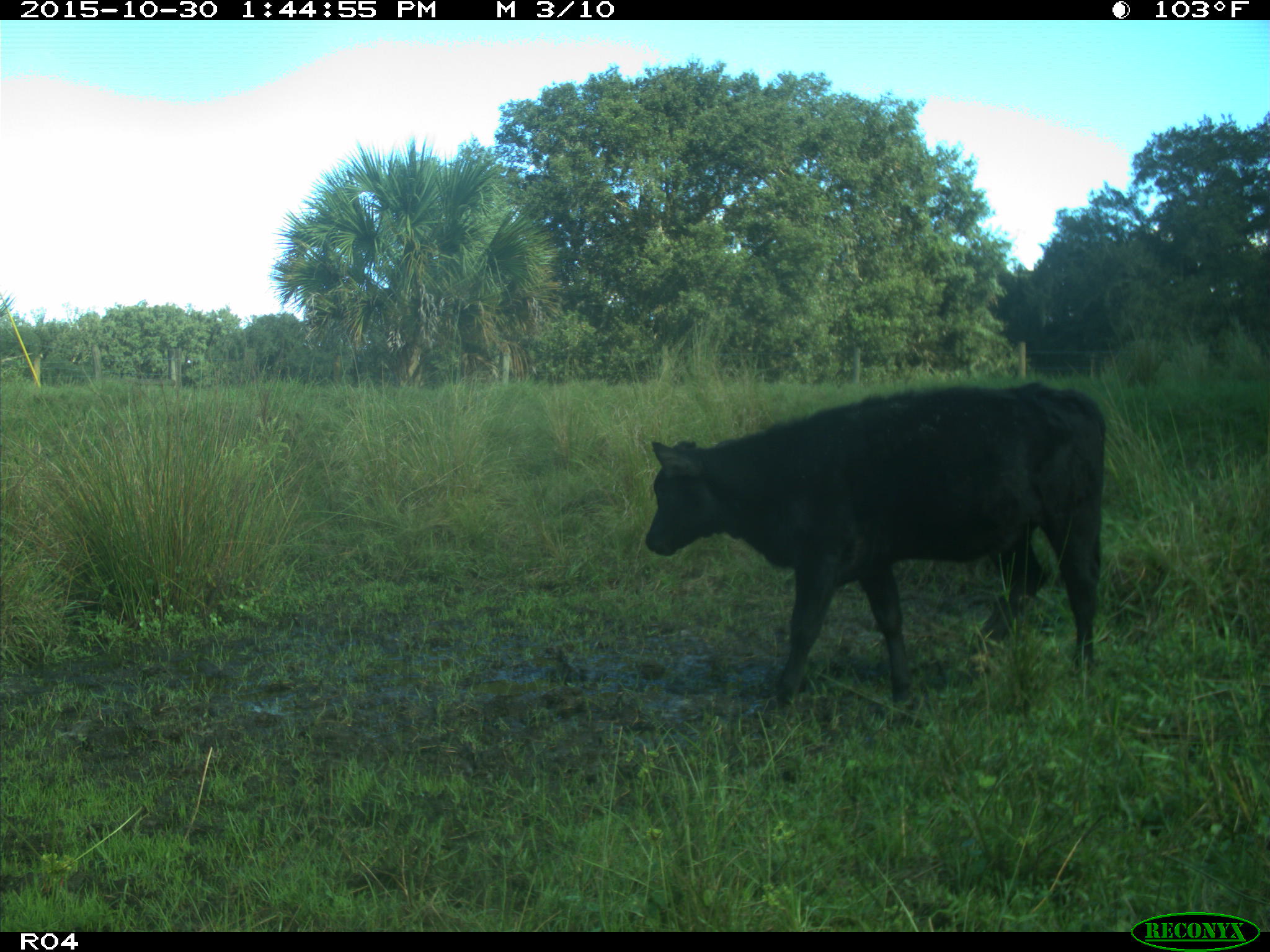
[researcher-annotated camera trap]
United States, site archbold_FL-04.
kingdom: Animalia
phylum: Chordata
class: Mammalia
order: Artiodactyla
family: Bovidae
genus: Bos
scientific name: Bos taurus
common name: domestic cow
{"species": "Bos taurus (domestic cow)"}